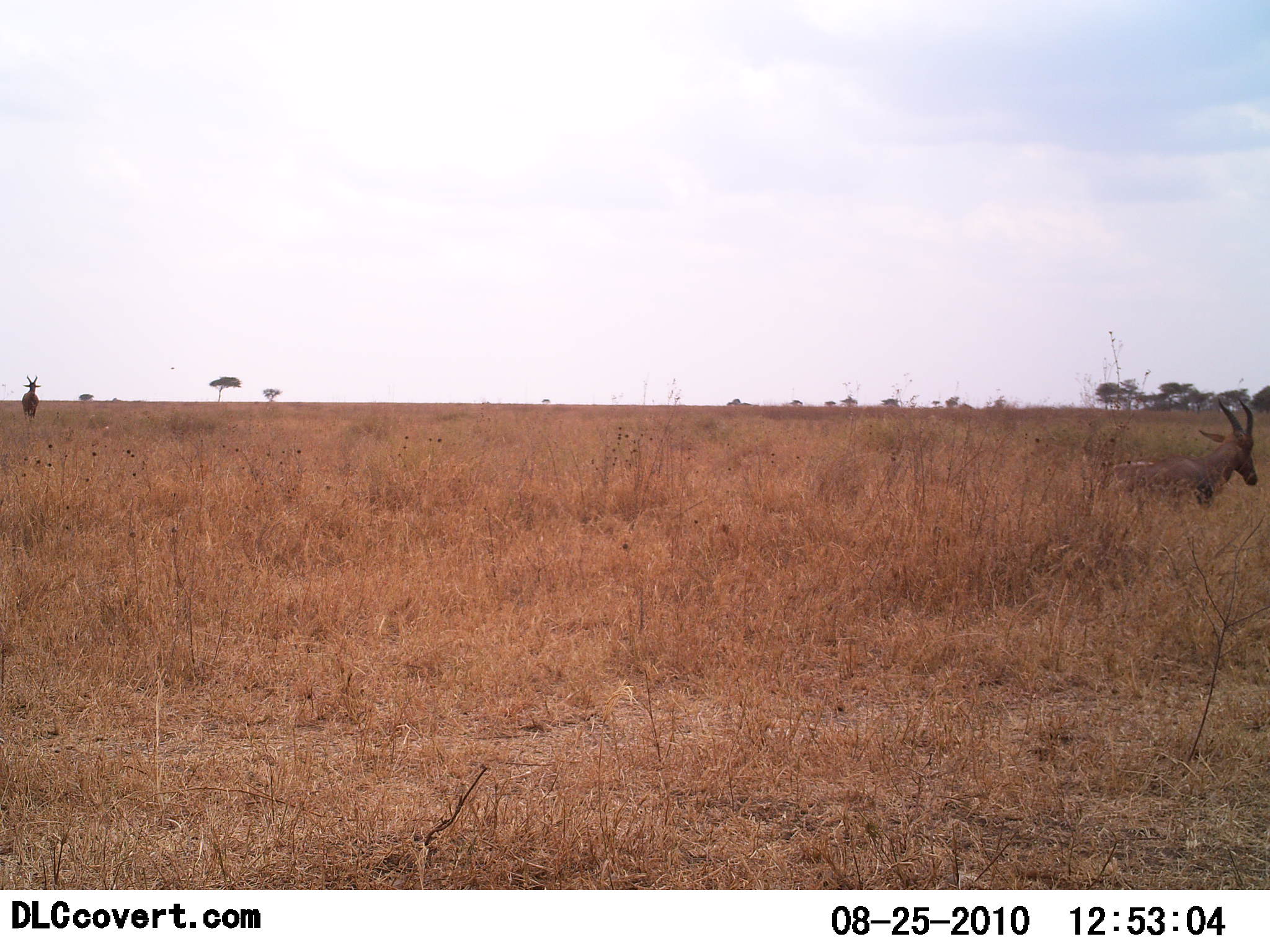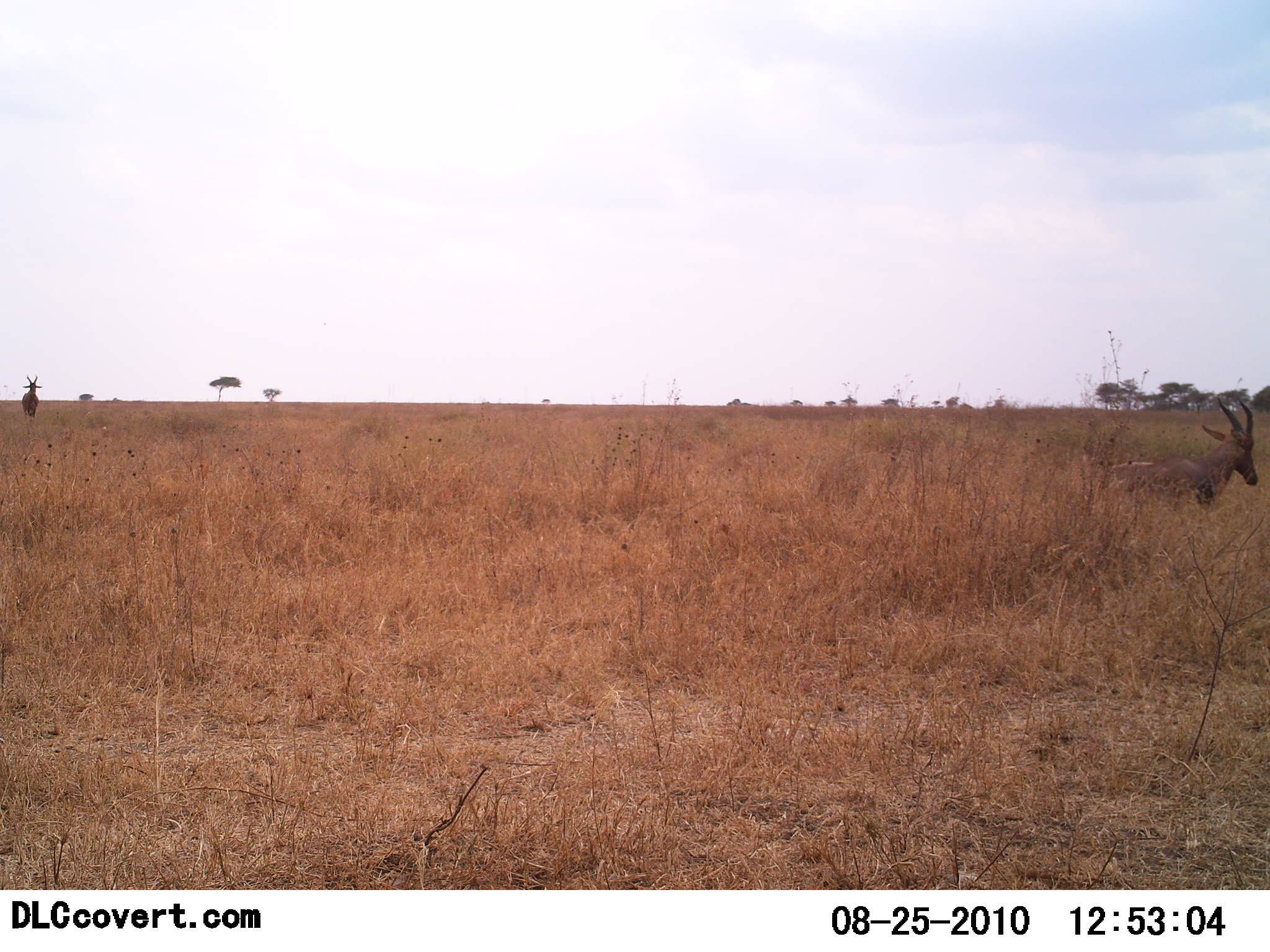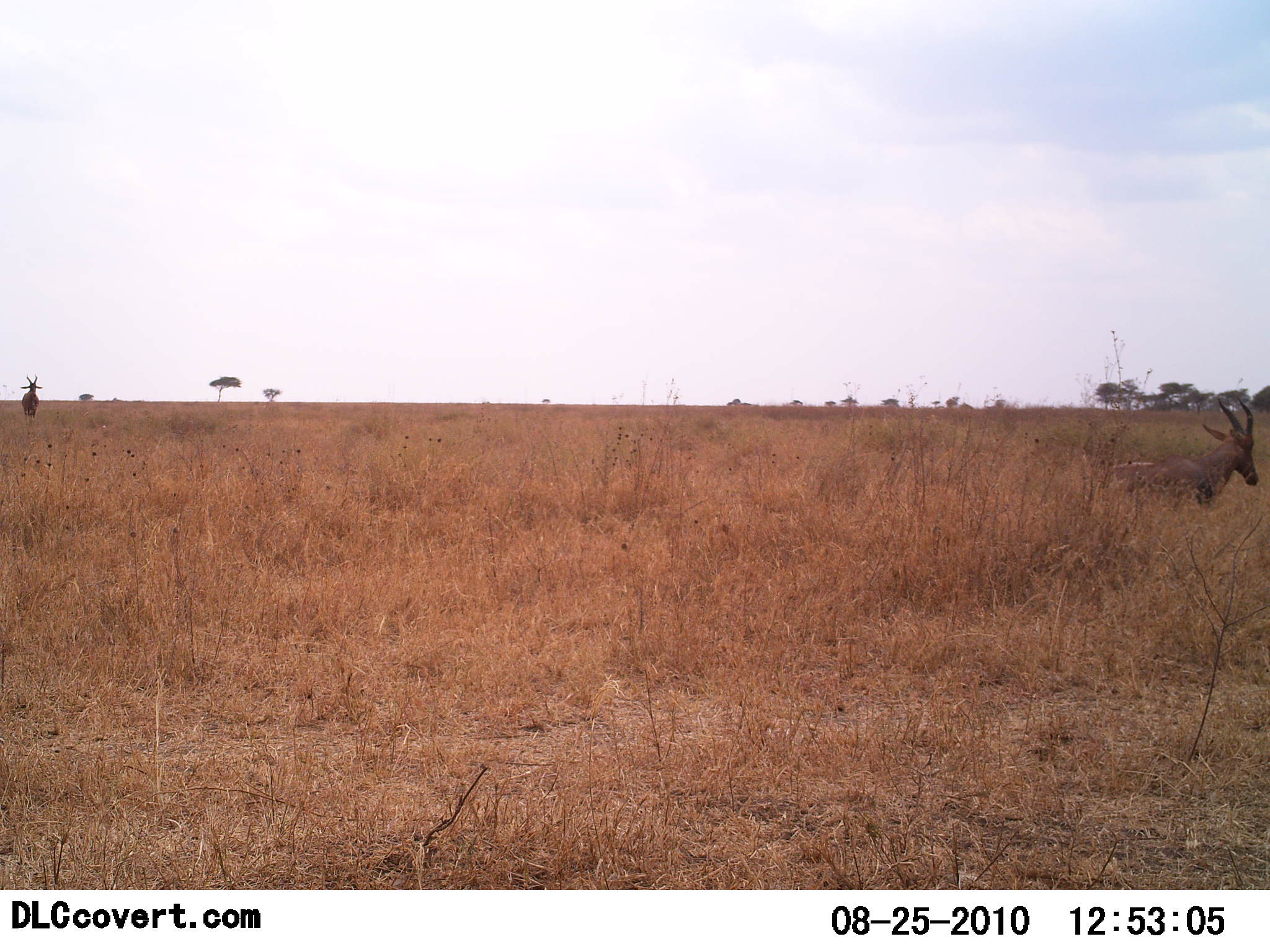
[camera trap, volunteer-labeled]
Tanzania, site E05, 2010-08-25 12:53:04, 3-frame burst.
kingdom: Animalia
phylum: Chordata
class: Mammalia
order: Artiodactyla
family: Bovidae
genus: Damaliscus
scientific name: Damaliscus lunatus jimela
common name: topi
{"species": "topi (Damaliscus lunatus jimela)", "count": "2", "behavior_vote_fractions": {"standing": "64%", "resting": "18%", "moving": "27%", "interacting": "0%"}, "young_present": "0%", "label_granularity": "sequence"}